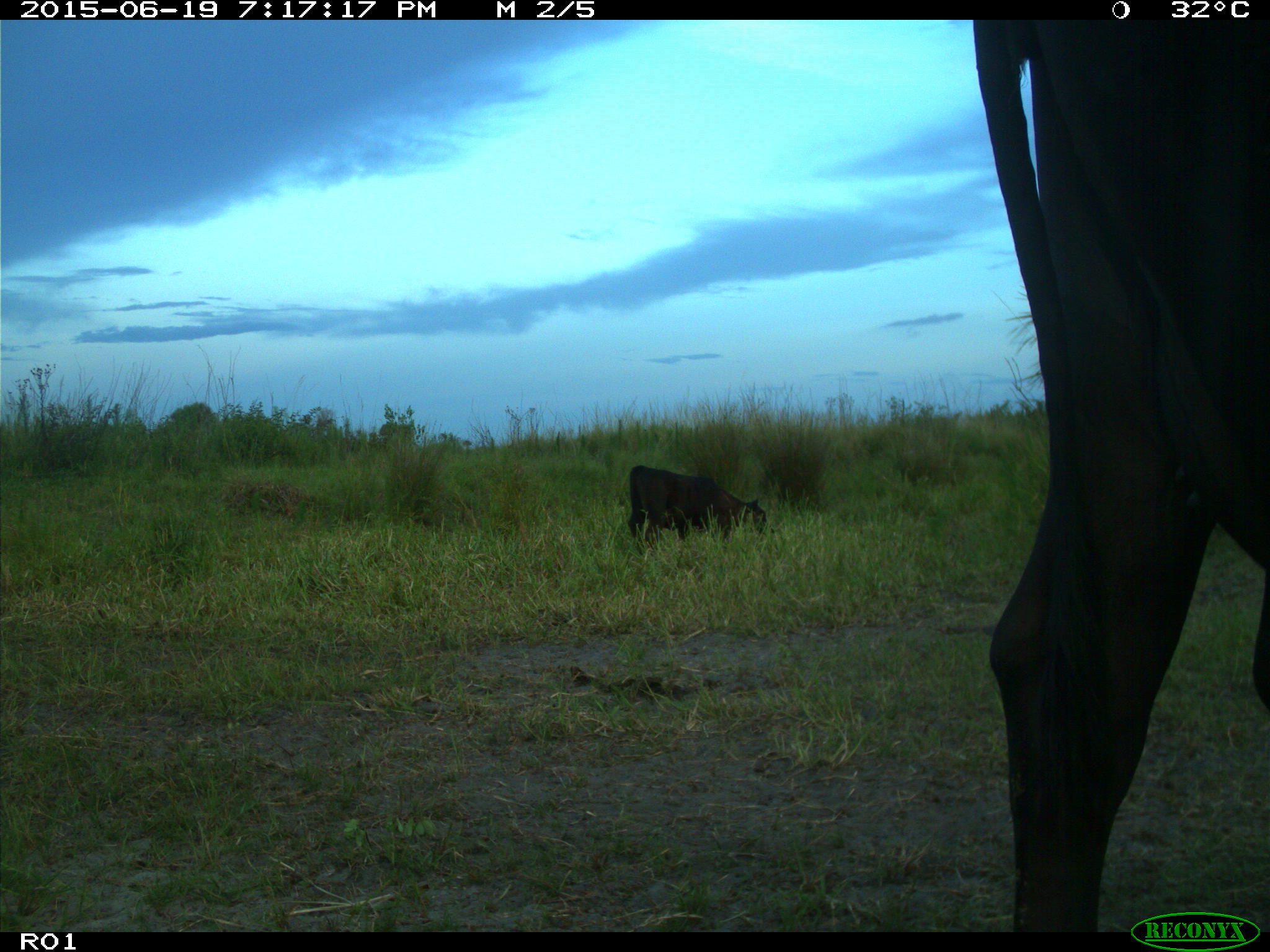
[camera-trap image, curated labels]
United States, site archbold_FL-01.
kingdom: Animalia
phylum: Chordata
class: Mammalia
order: Artiodactyla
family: Bovidae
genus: Bos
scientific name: Bos taurus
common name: domestic cow